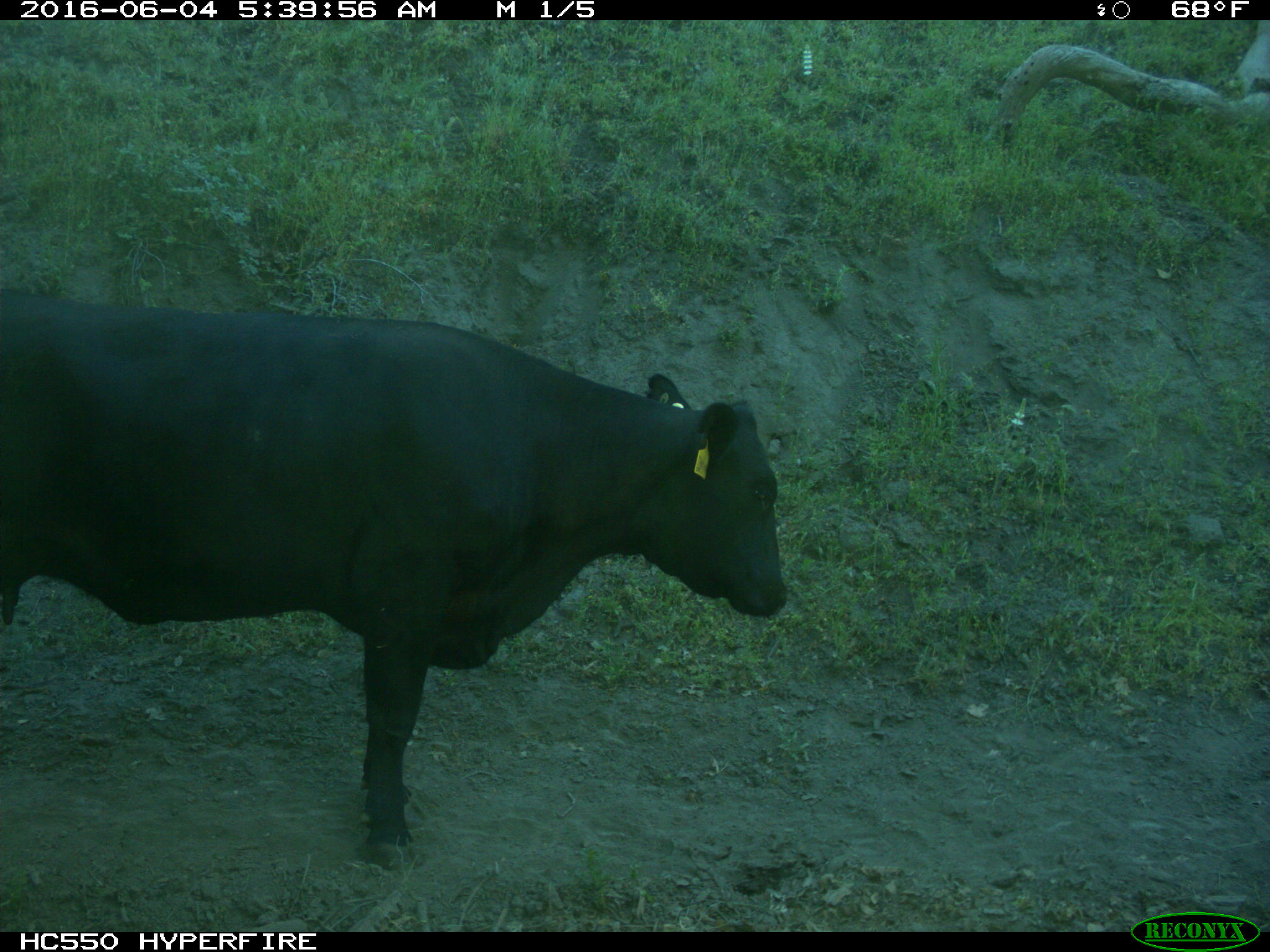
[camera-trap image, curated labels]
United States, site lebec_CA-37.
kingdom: Animalia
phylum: Chordata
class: Mammalia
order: Artiodactyla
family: Bovidae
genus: Bos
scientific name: Bos taurus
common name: domestic cow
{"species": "Bos taurus (domestic cow)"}